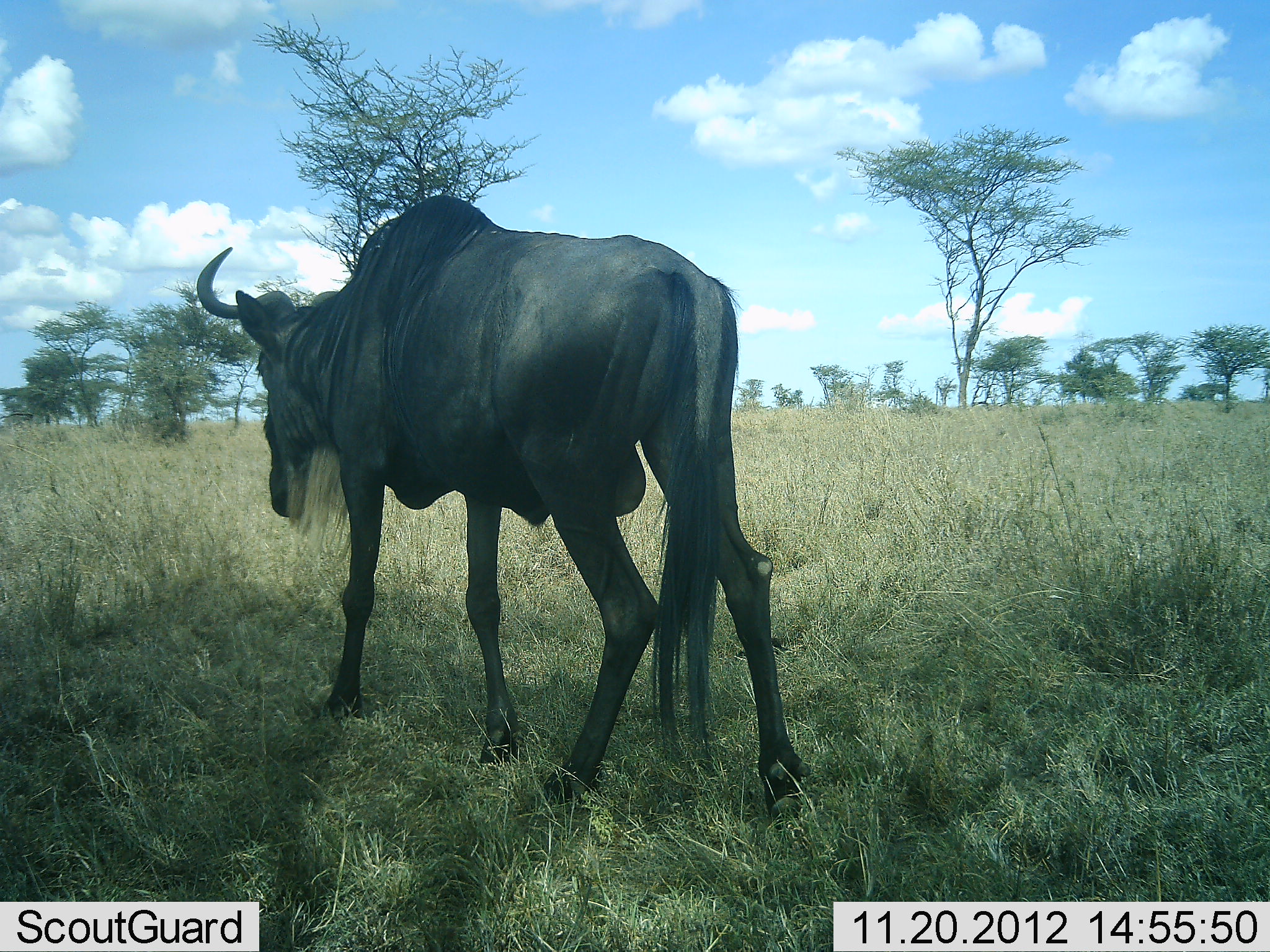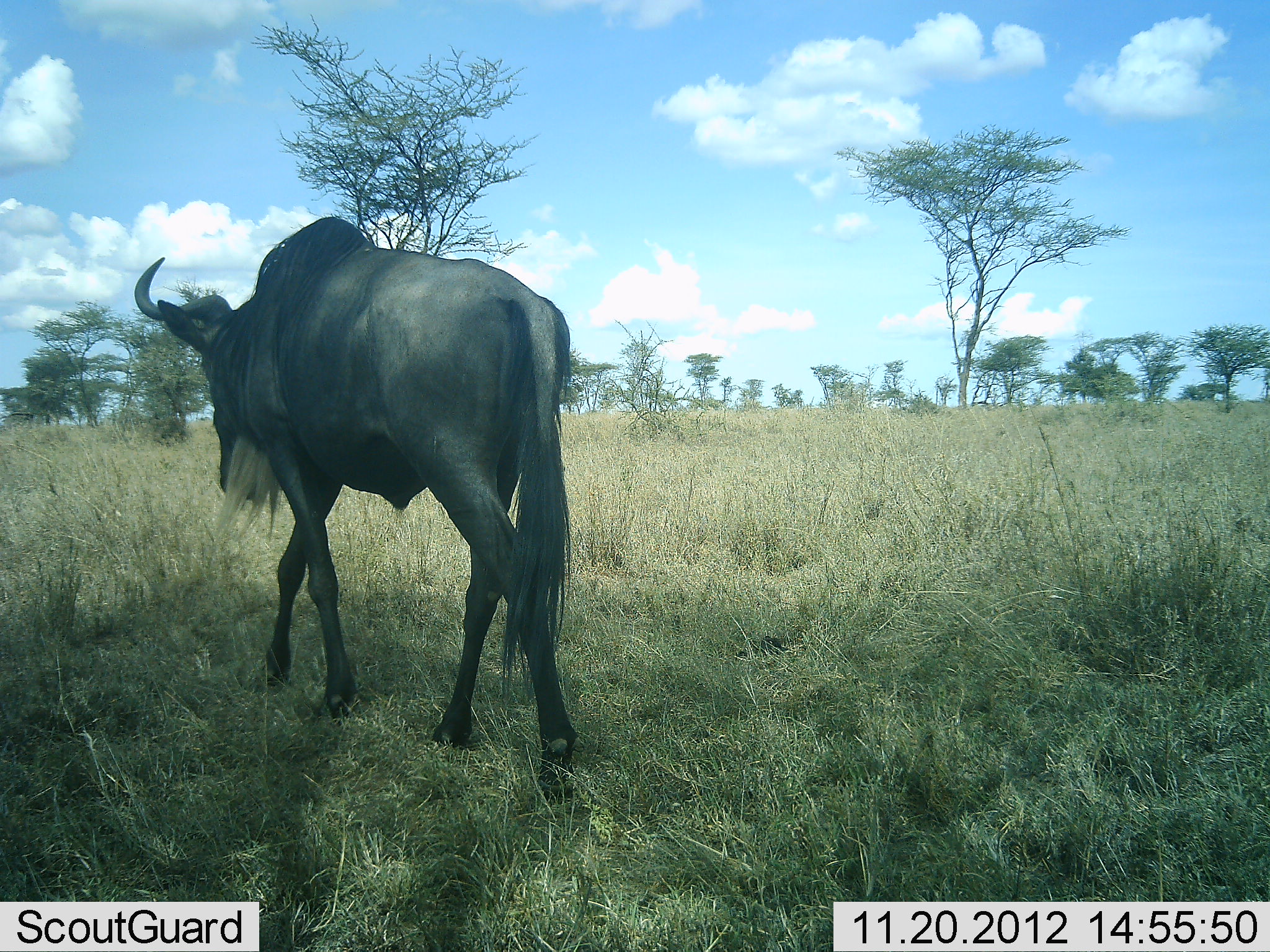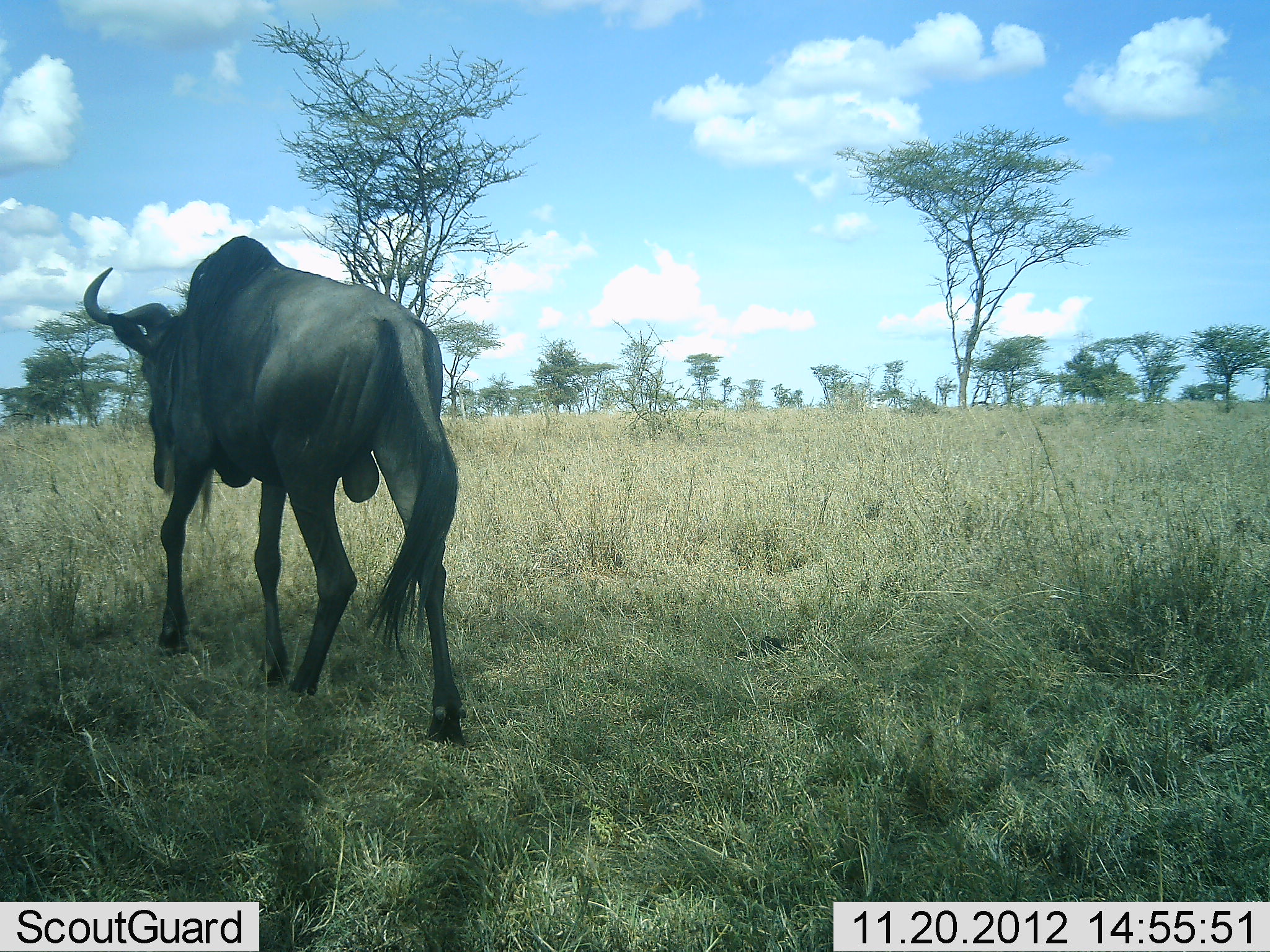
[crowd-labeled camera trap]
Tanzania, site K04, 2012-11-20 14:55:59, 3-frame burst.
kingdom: Animalia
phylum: Chordata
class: Mammalia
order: Artiodactyla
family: Bovidae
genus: Connochaetes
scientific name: Connochaetes taurinus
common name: blue wildebeest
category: wildebeest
Wildebeest (blue wildebeest) (Connochaetes taurinus), count 1. Behavior (volunteer vote fractions): standing 0%, resting 0%, moving 100%, interacting 0%. Young present (vote fraction): 0%. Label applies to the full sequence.